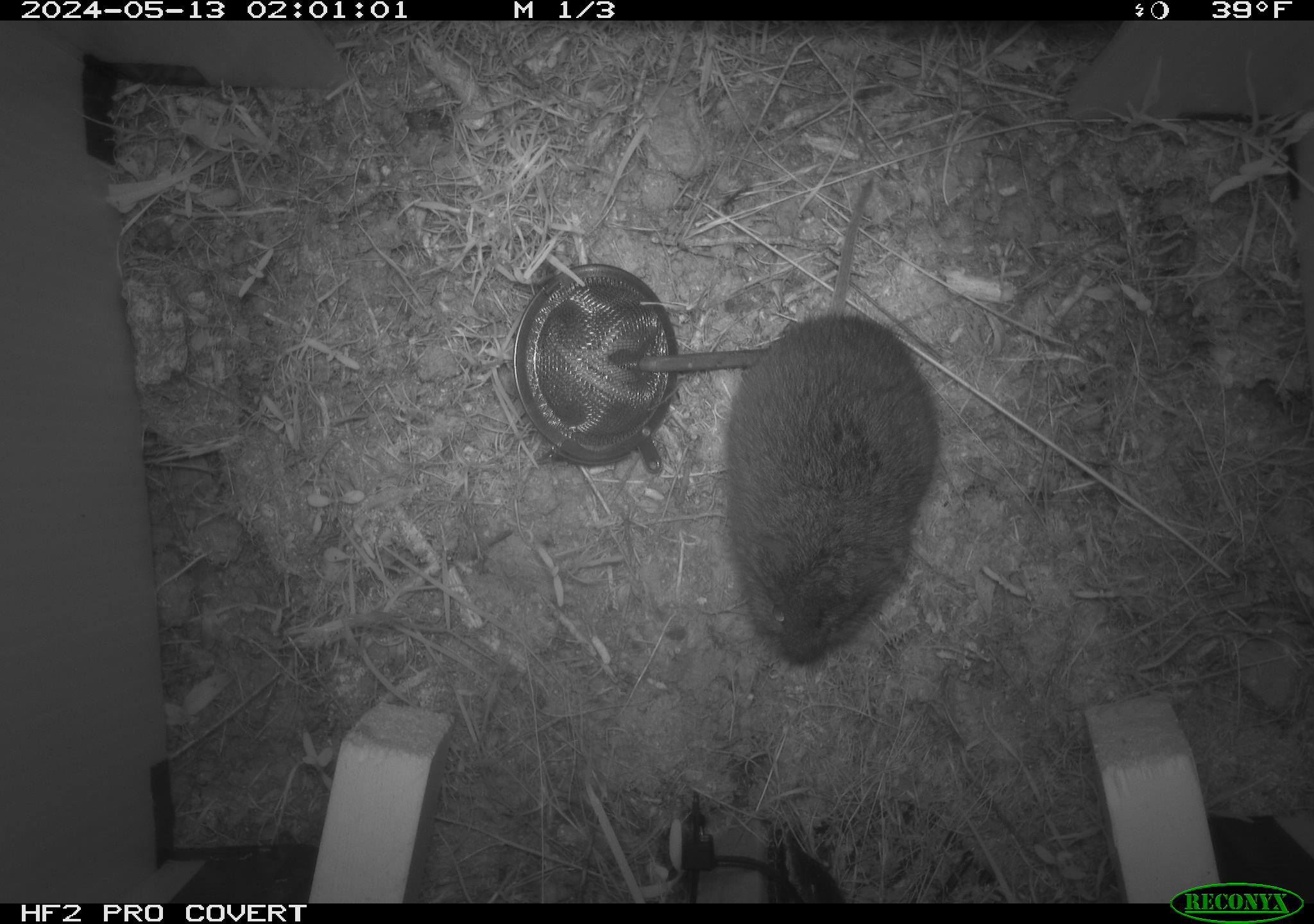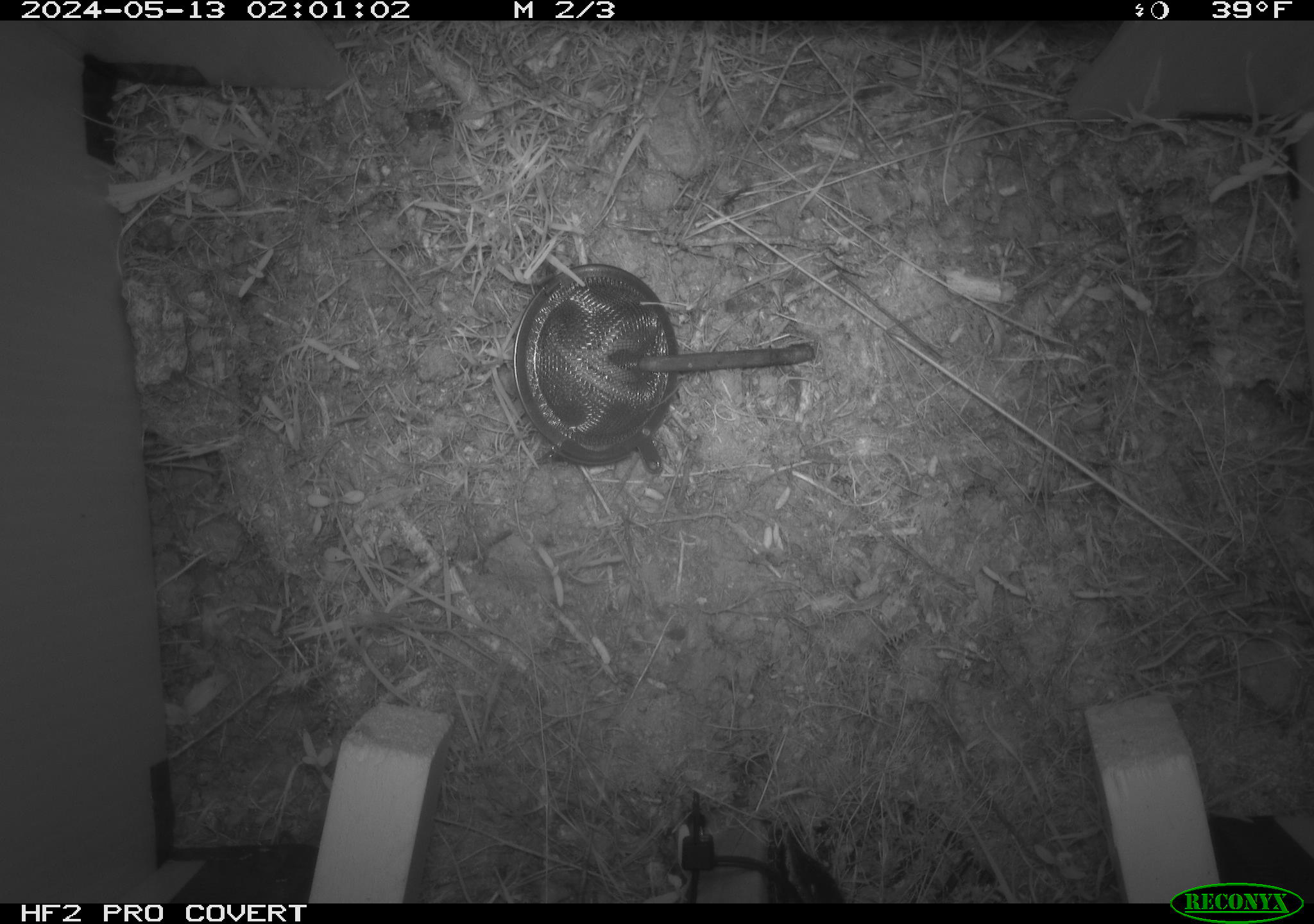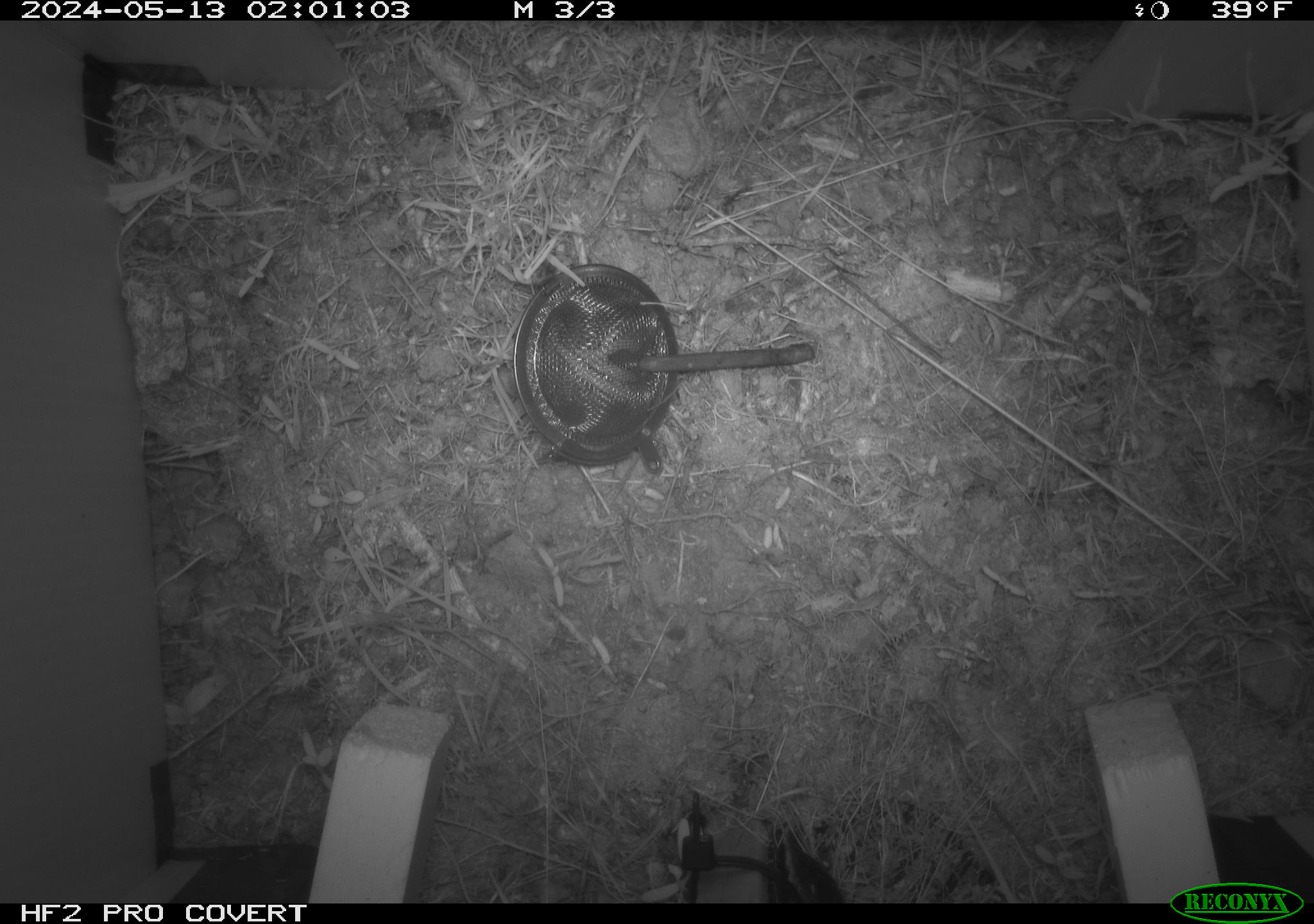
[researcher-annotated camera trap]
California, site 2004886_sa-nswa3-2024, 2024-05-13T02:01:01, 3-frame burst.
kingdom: Animalia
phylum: Chordata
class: Mammalia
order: Rodentia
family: Cricetidae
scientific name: Arvicolinae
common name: voles, lemmings, and muskrats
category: arvicolinae subfamily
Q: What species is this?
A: Arvicolinae subfamily (voles, lemmings, and muskrats) (Arvicolinae).